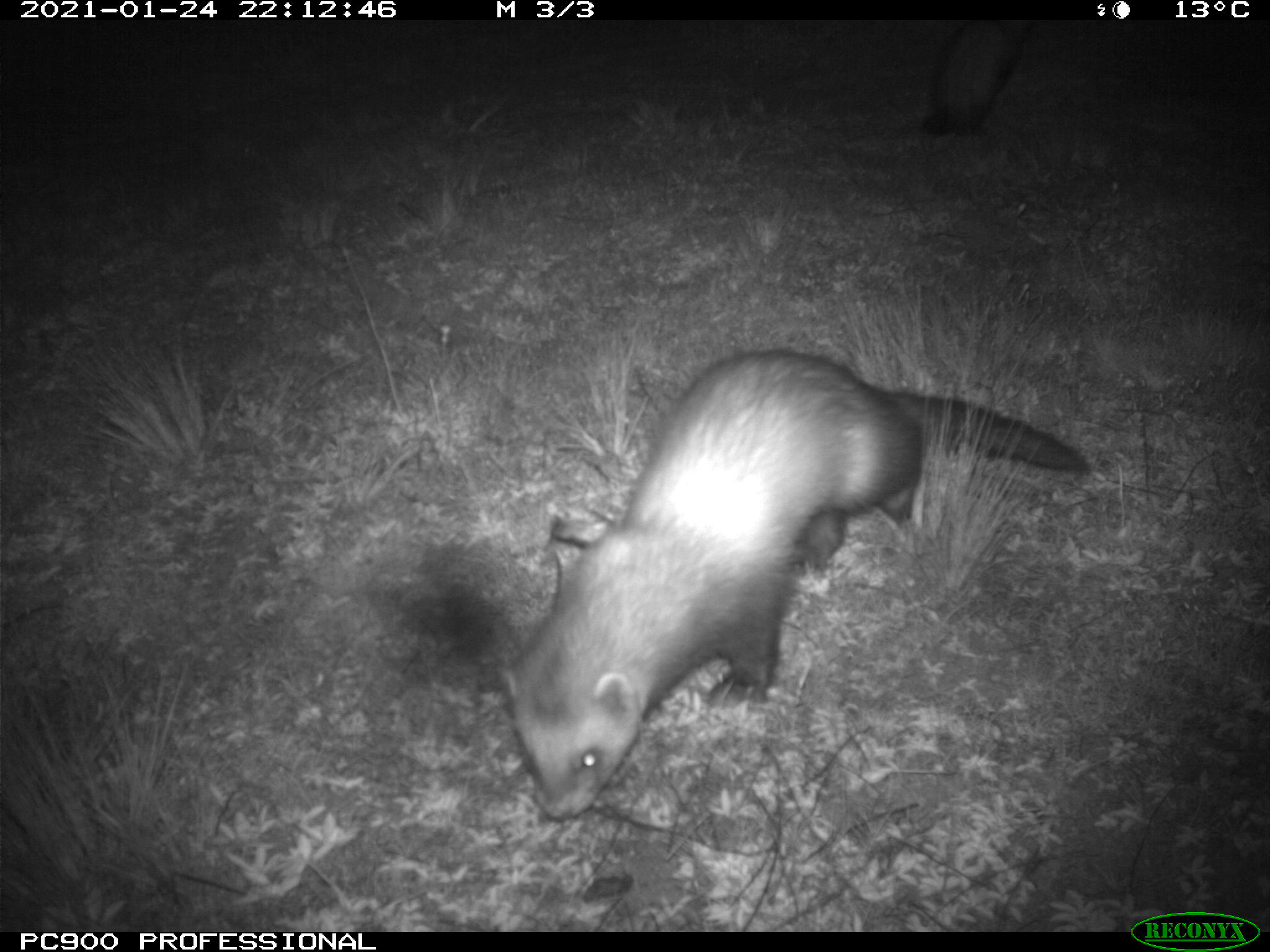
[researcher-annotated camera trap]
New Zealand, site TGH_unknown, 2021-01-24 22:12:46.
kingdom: Animalia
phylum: Chordata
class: Mammalia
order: Carnivora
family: Mustelidae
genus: Mustela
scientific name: Mustela furo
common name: ferret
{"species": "ferret (Mustela furo)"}